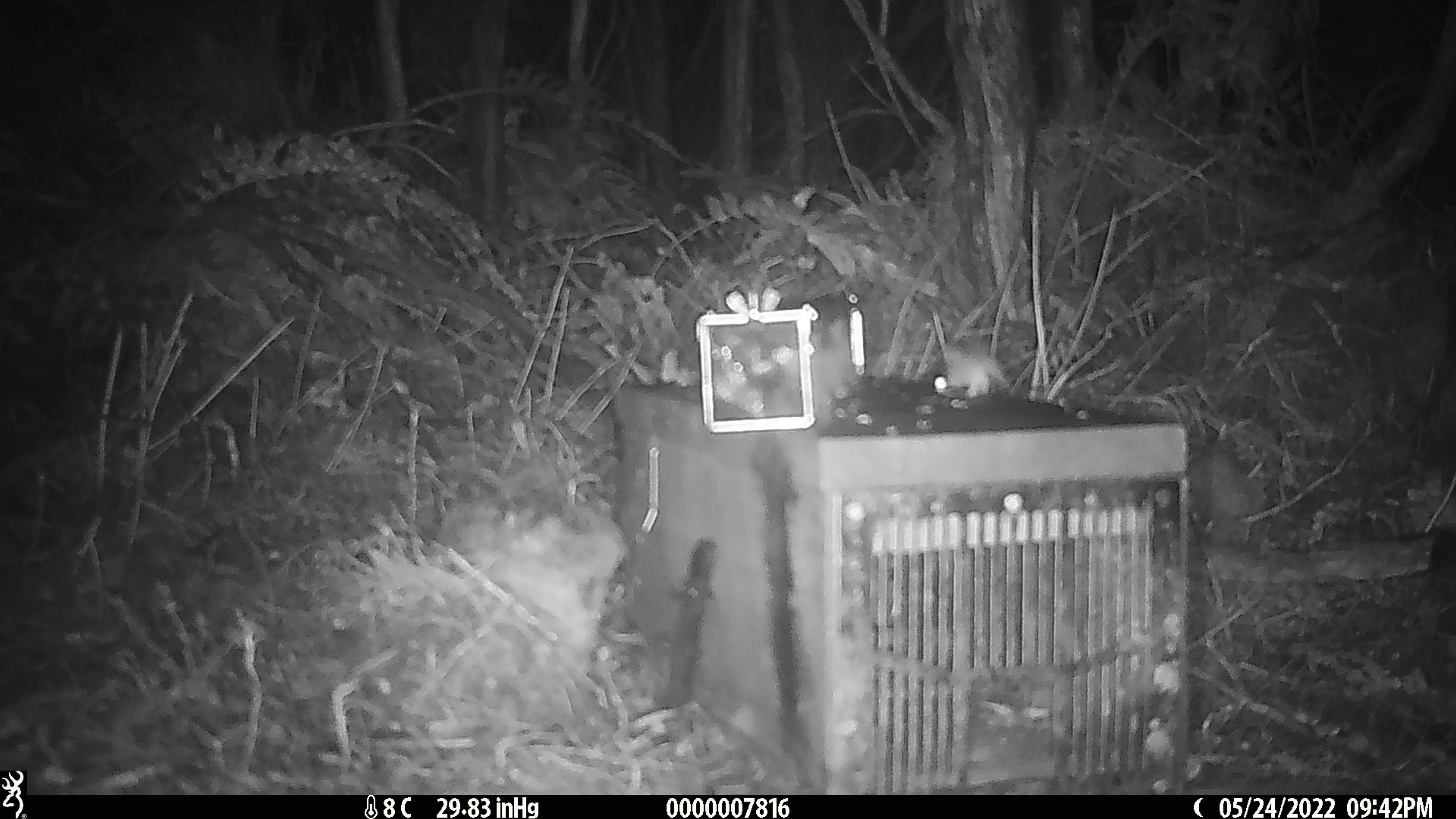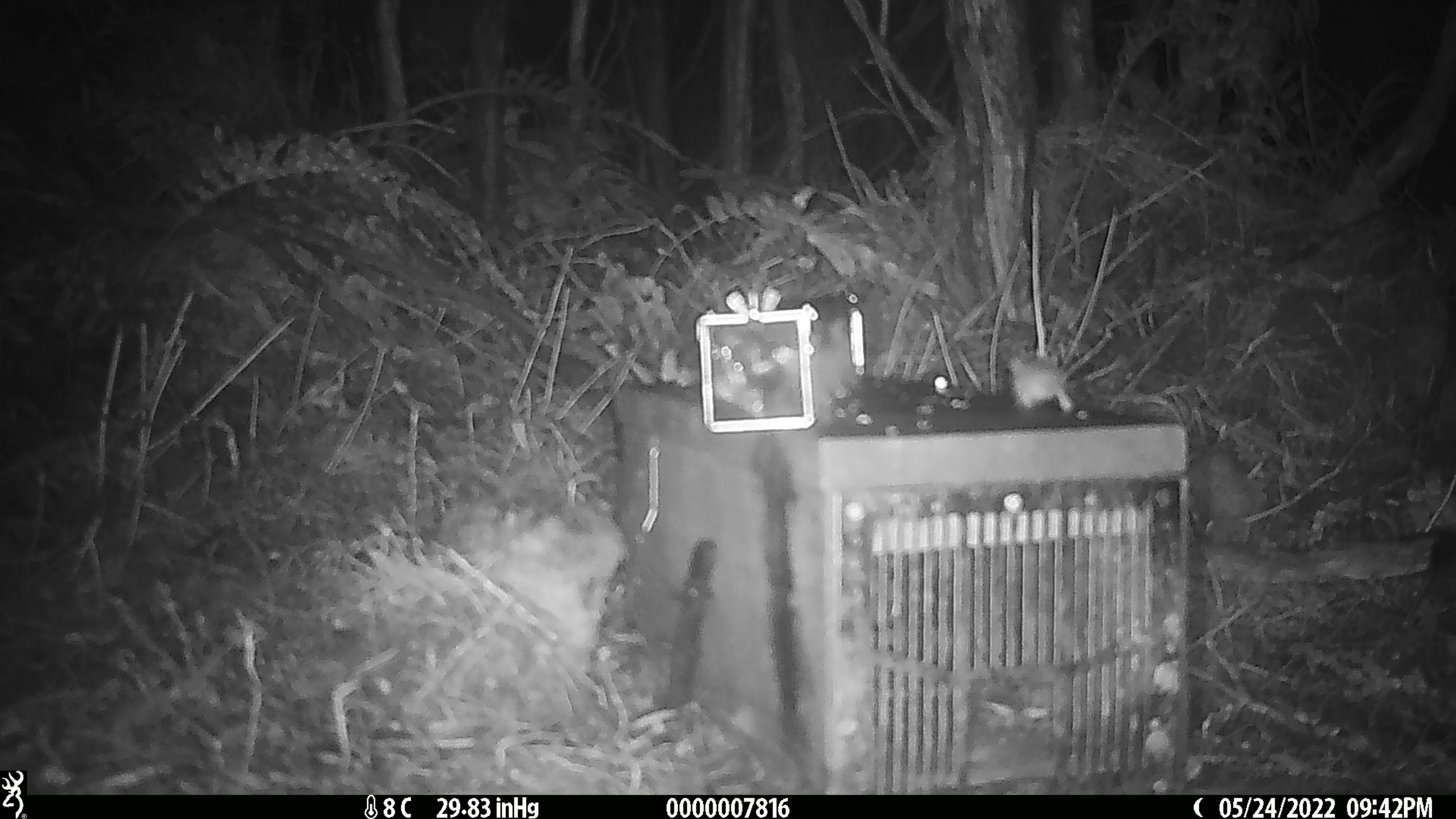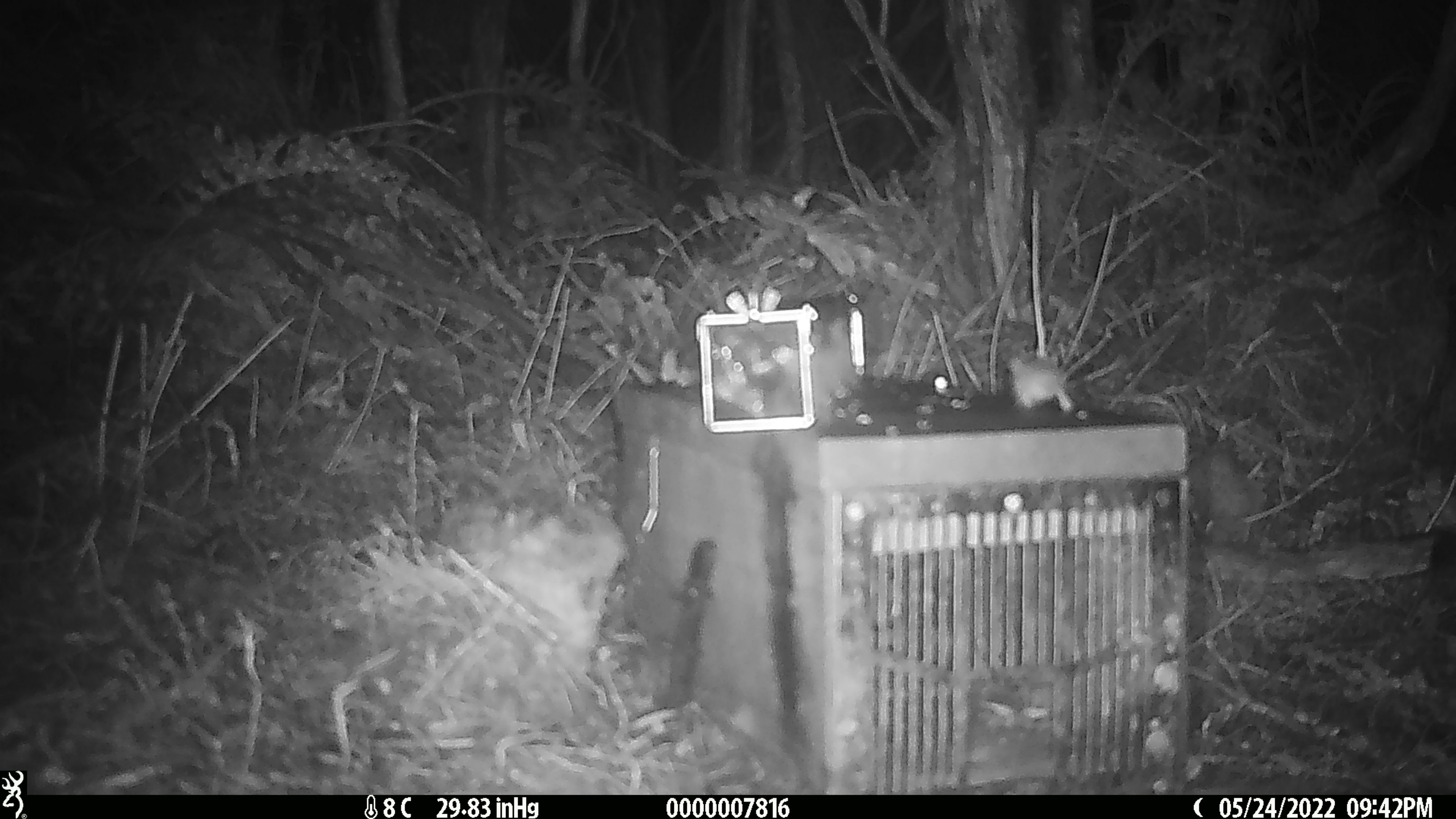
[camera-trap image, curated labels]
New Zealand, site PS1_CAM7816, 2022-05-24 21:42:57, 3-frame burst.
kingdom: Animalia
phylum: Chordata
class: Mammalia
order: Rodentia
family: Muridae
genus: Mus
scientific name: Mus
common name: mouse